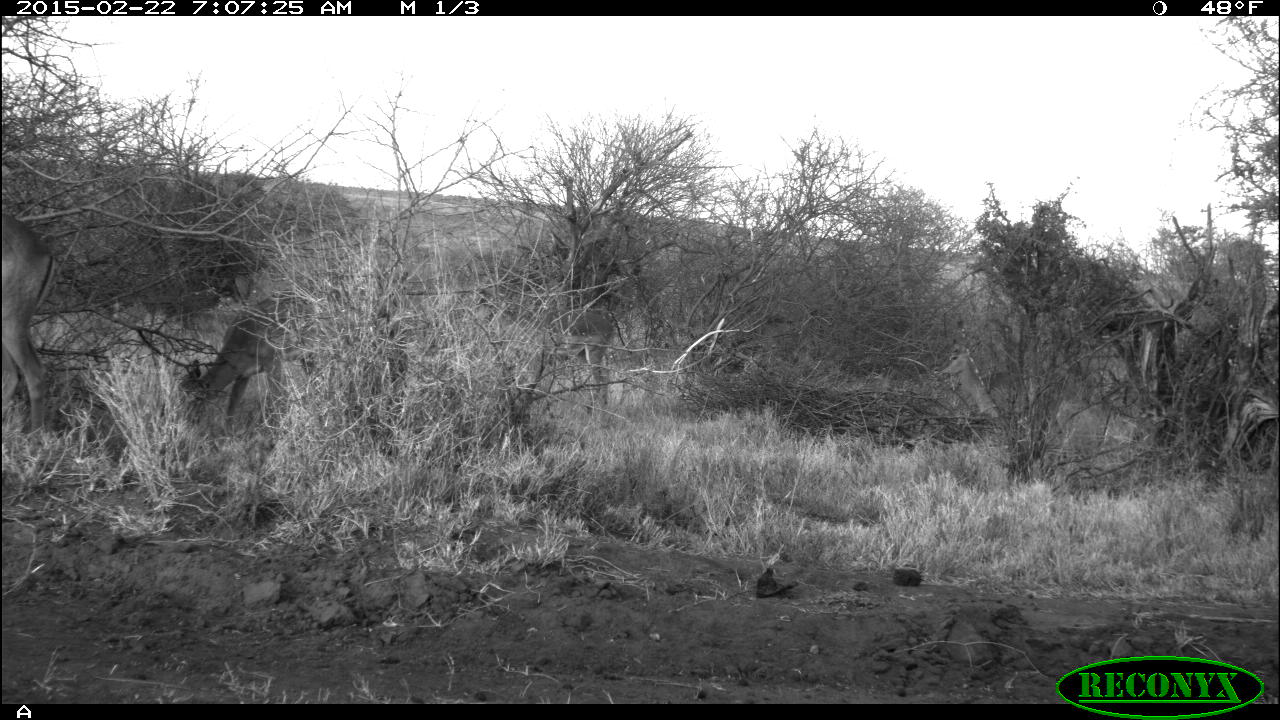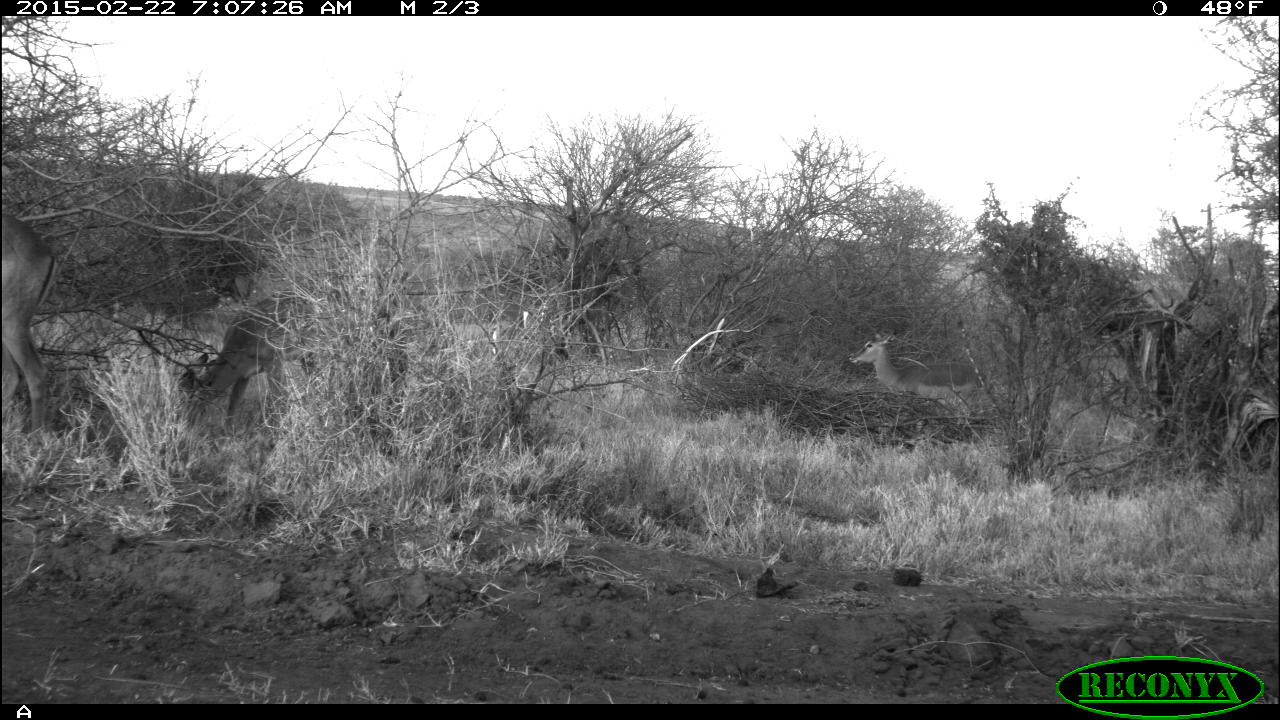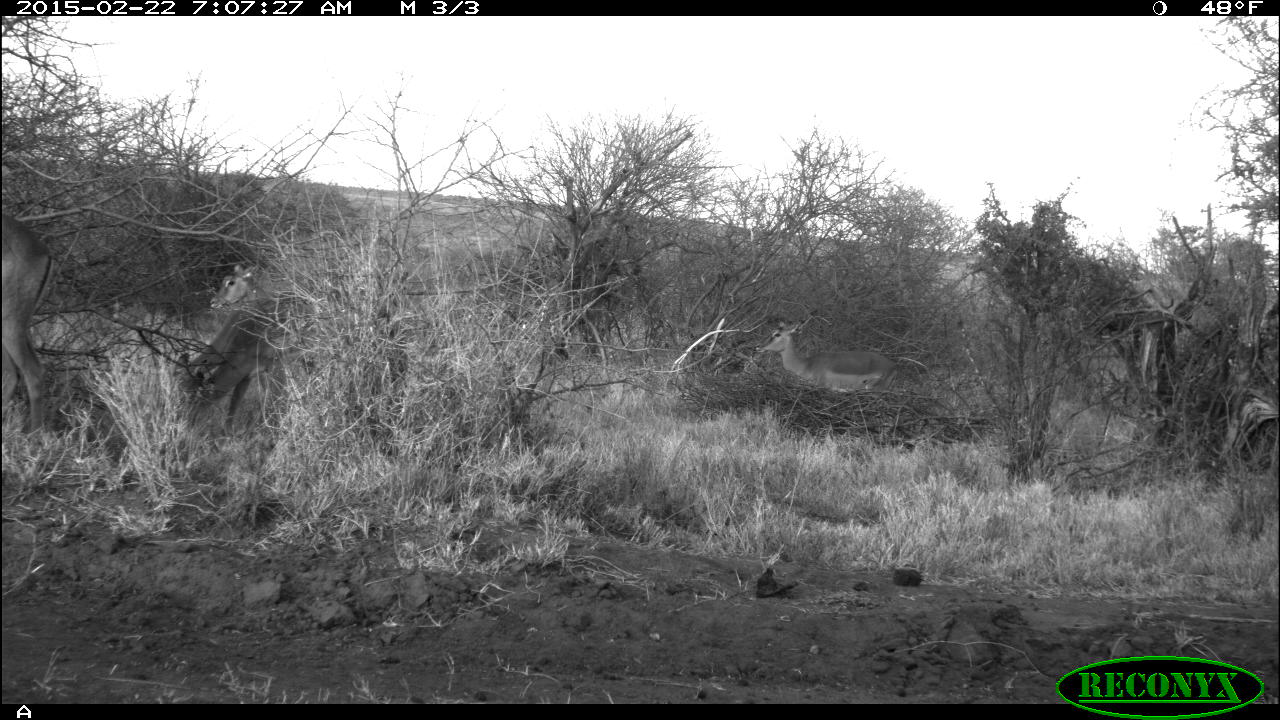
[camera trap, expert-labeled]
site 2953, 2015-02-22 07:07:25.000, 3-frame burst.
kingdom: Animalia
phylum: Chordata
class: Mammalia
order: Artiodactyla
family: Bovidae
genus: Aepyceros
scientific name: Aepyceros melampus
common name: impala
Aepyceros melampus (impala), count 7.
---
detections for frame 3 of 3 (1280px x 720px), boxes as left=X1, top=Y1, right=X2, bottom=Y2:
aepyceros melampus: left=172, top=294, right=320, bottom=457; left=751, top=316, right=900, bottom=406; left=0, top=214, right=51, bottom=445; left=210, top=265, right=292, bottom=319